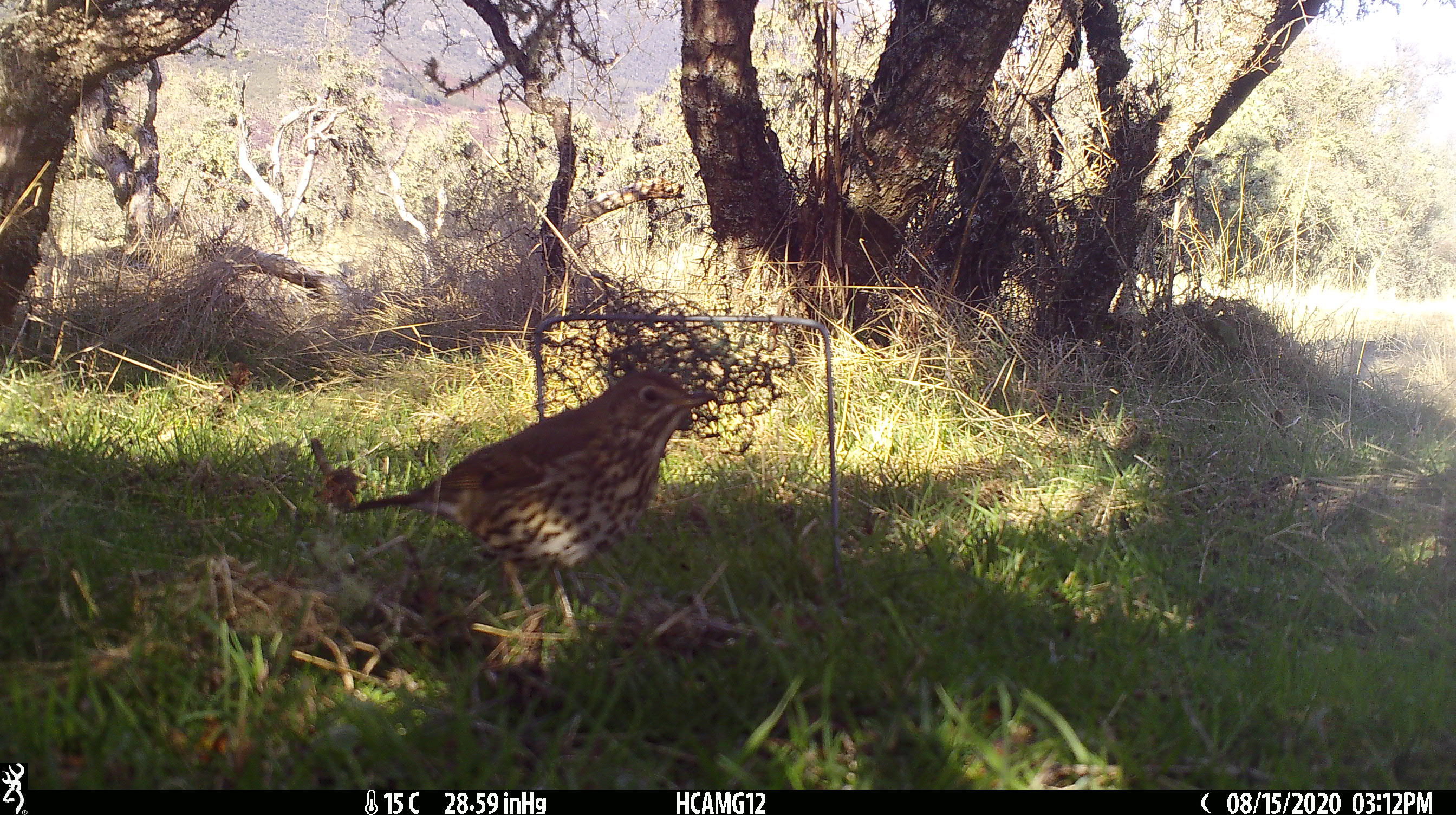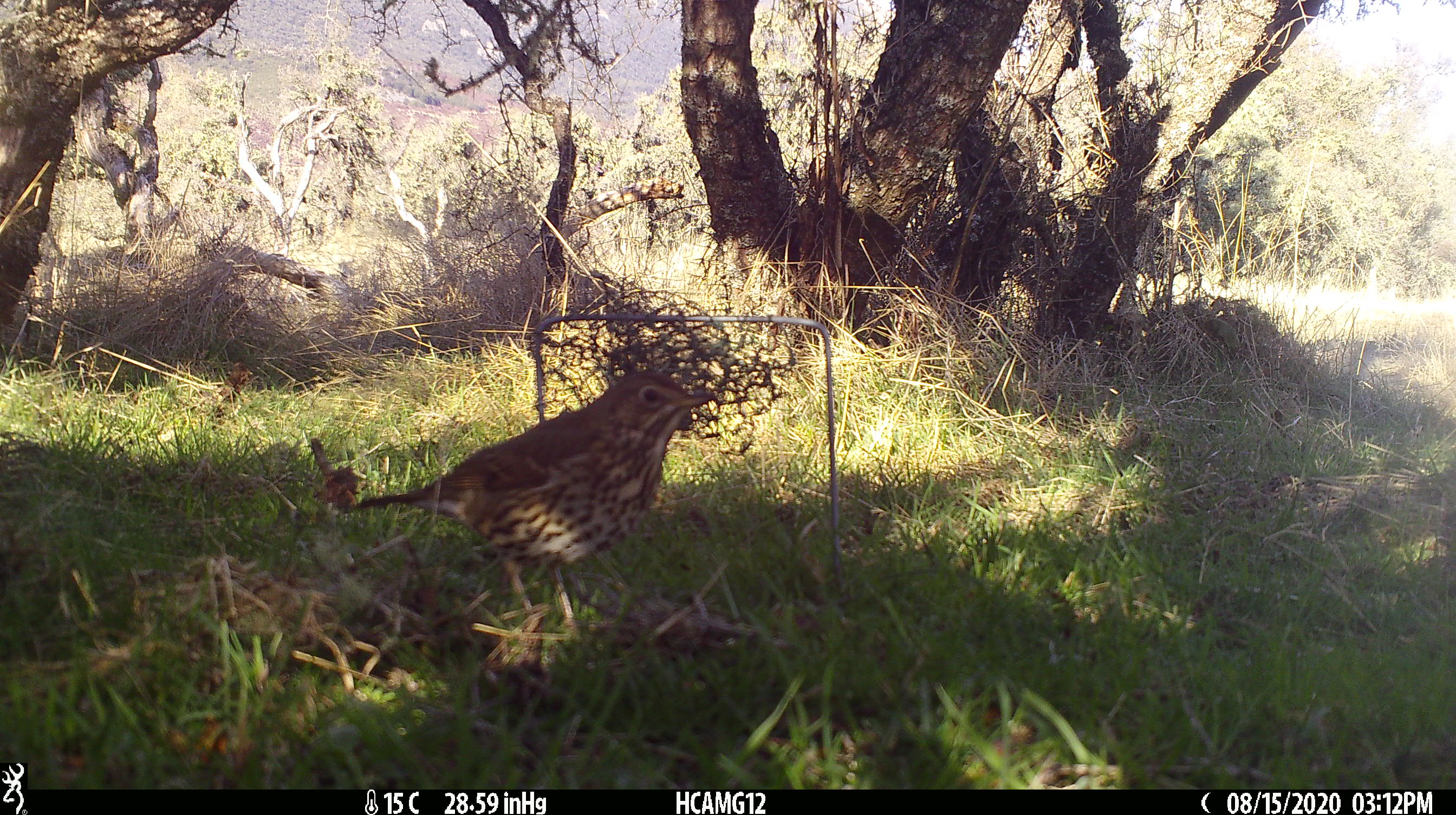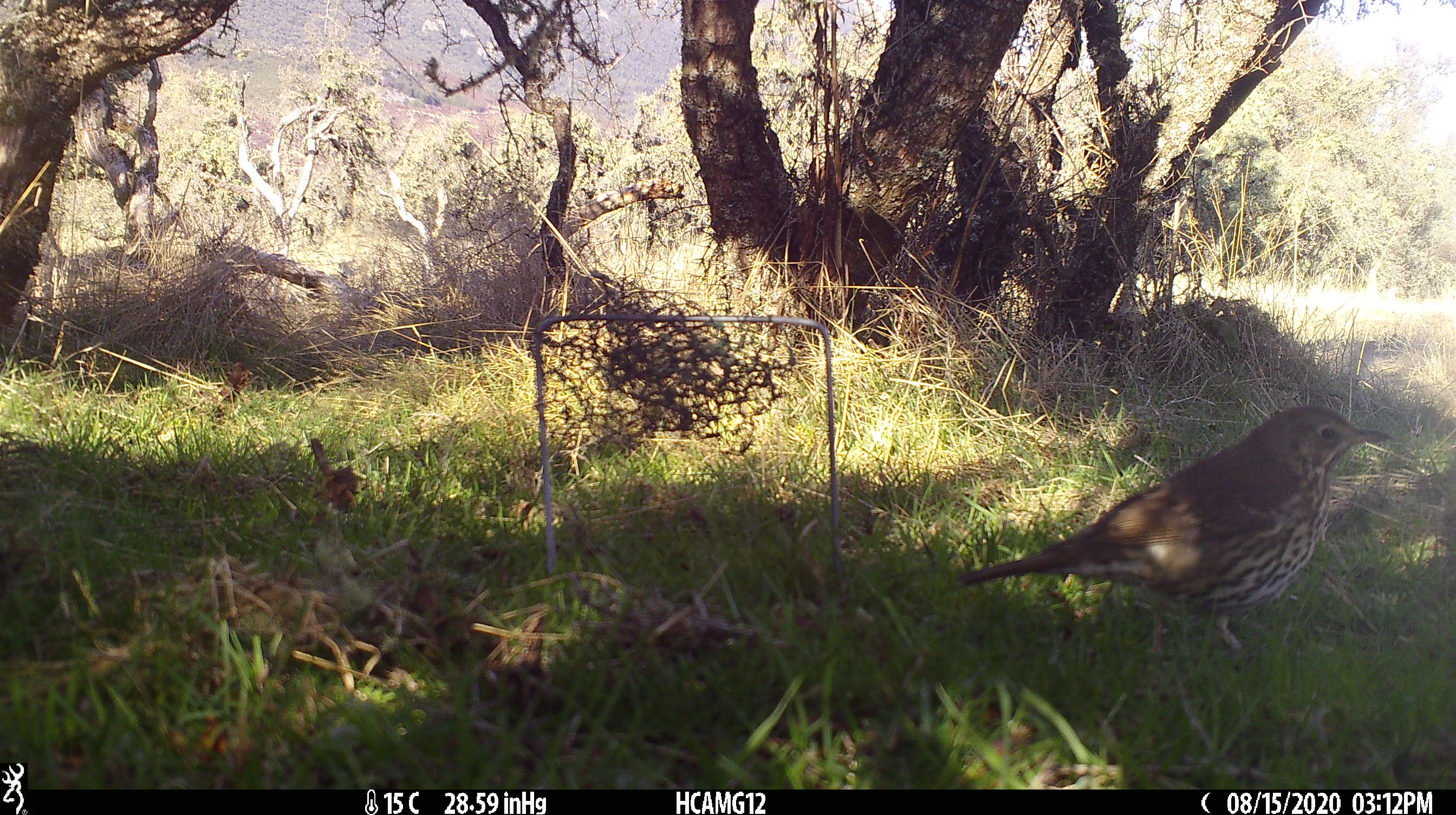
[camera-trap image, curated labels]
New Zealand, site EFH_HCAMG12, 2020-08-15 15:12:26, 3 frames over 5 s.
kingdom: Animalia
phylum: Chordata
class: Aves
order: Passeriformes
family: Turdidae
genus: Turdus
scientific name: Turdus philomelos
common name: song thrush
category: thrush